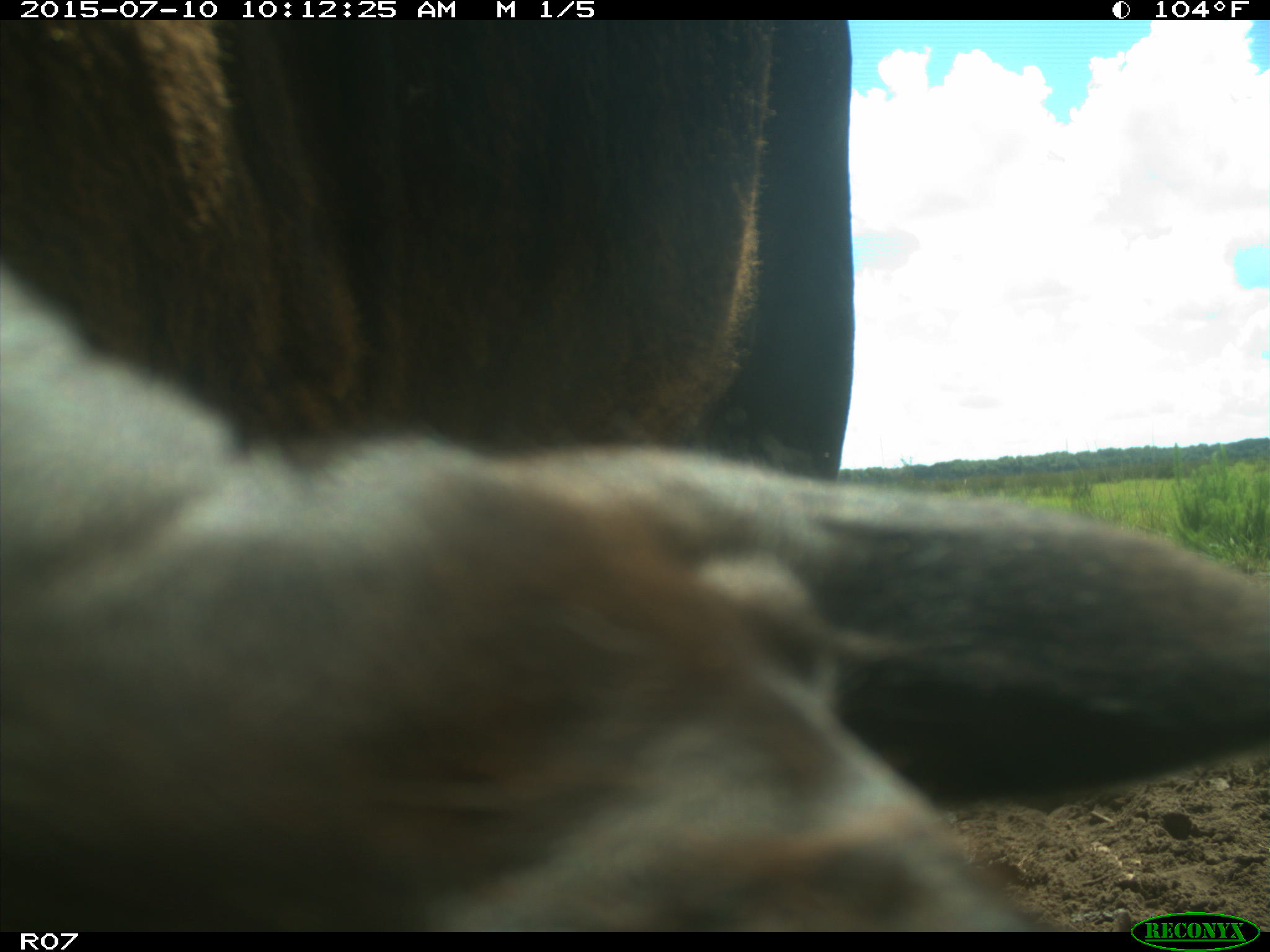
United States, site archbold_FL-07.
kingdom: Animalia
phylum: Chordata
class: Mammalia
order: Artiodactyla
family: Bovidae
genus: Bos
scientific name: Bos taurus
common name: domestic cow